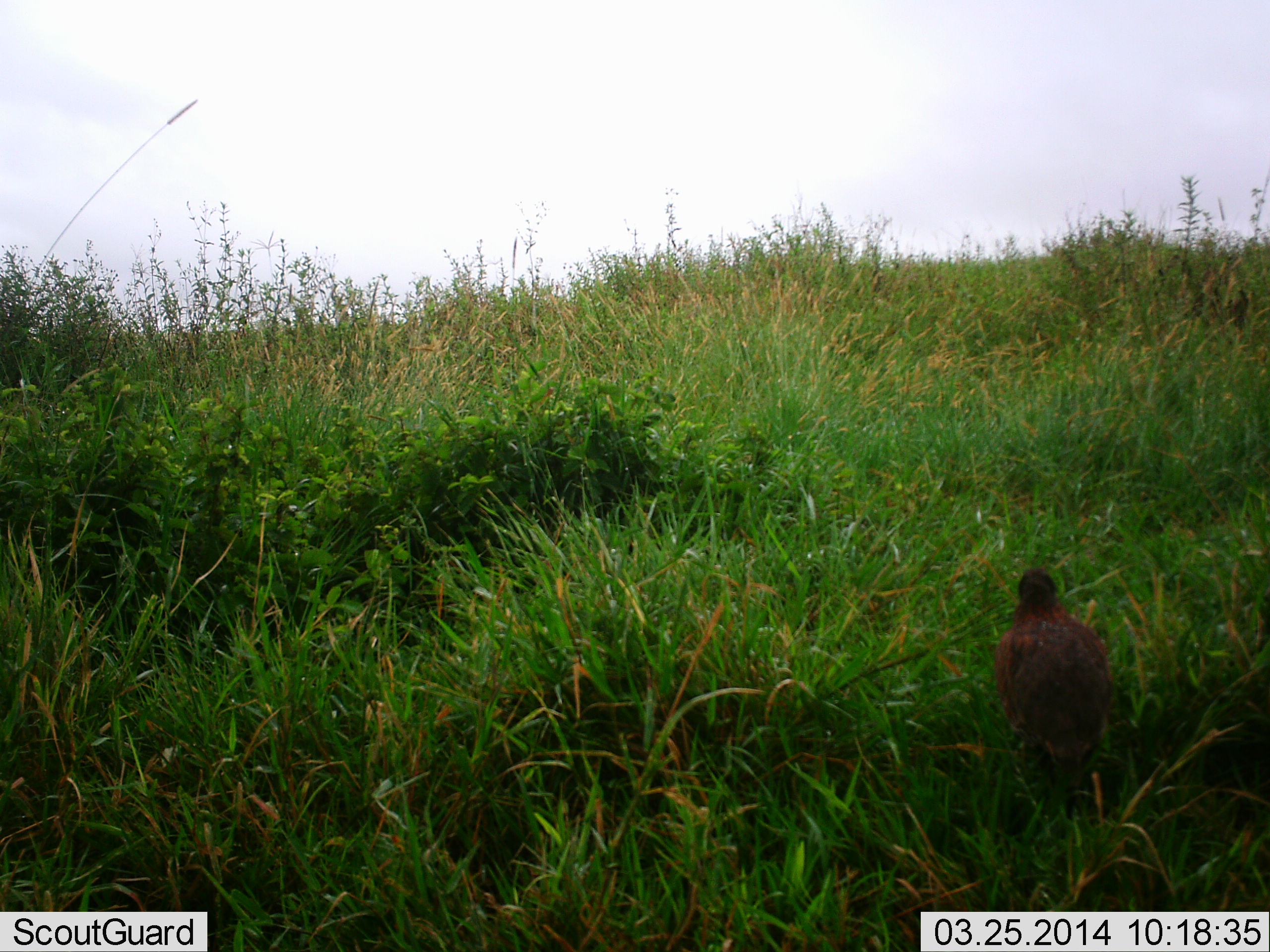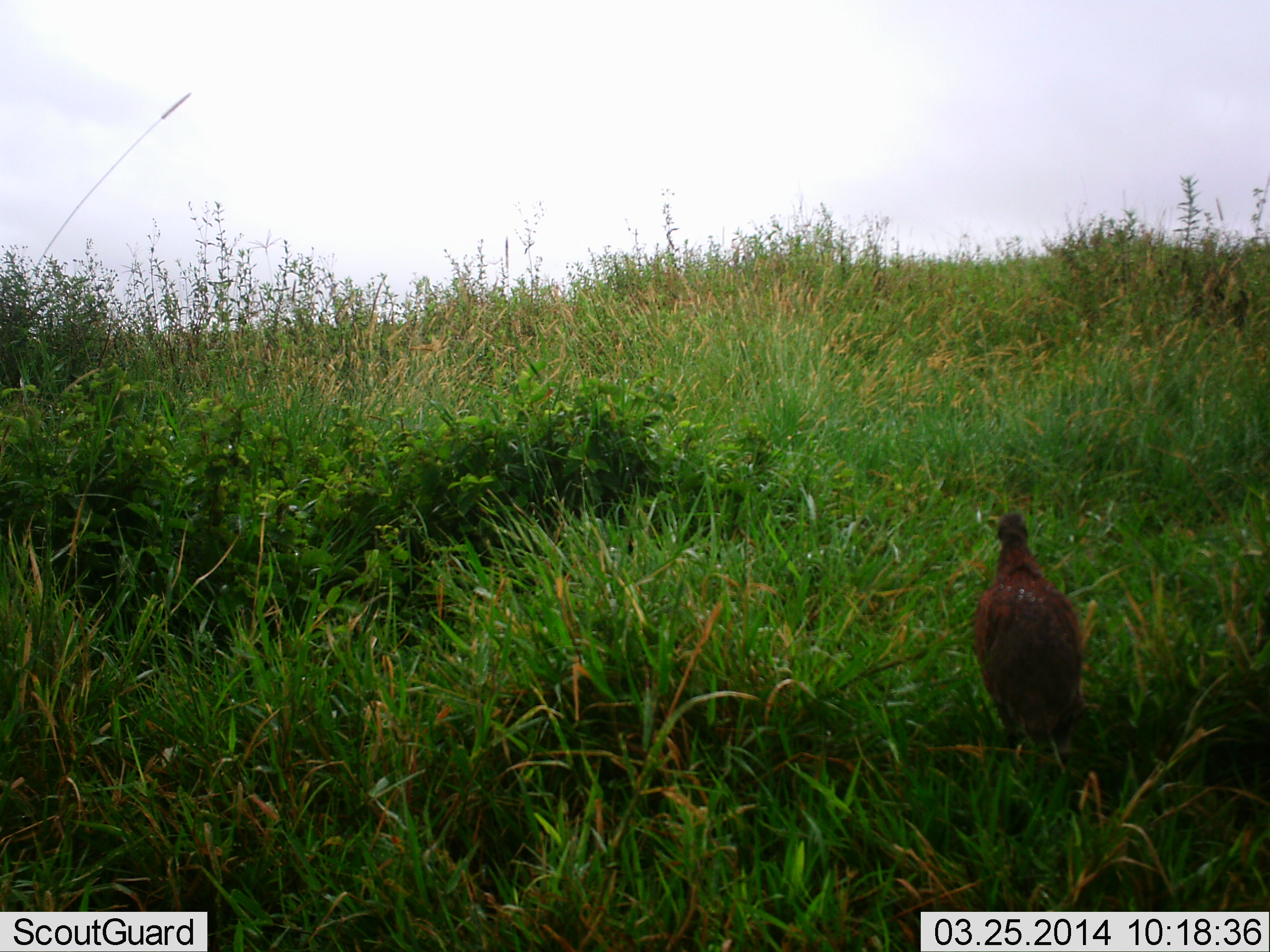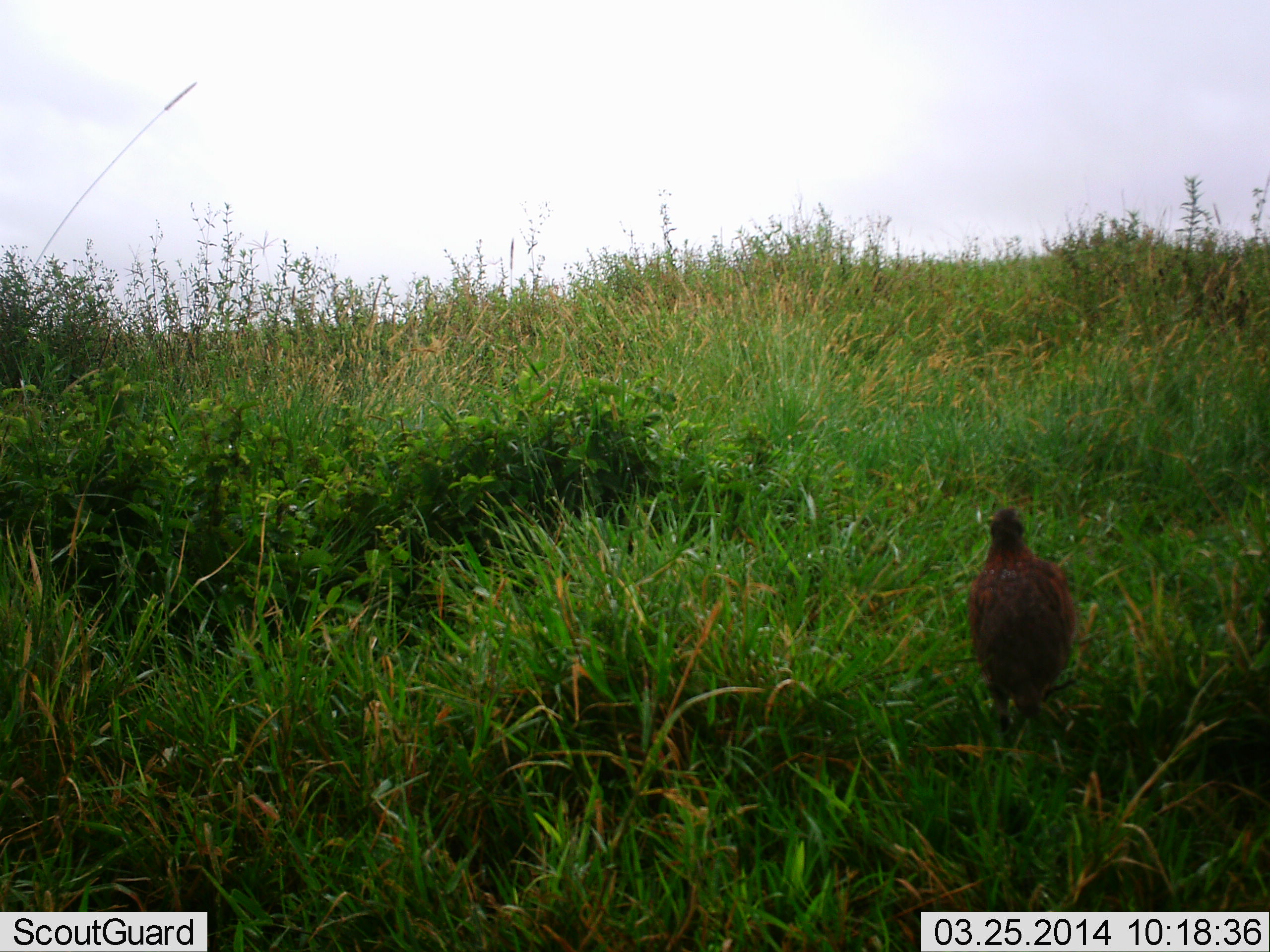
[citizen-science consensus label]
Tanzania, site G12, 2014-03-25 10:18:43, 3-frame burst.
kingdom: Animalia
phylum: Chordata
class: Aves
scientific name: Aves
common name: bird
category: otherbird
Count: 1.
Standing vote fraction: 30%.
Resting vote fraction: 20%.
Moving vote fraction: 50%.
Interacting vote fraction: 0%.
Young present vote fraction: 0%.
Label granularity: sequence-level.